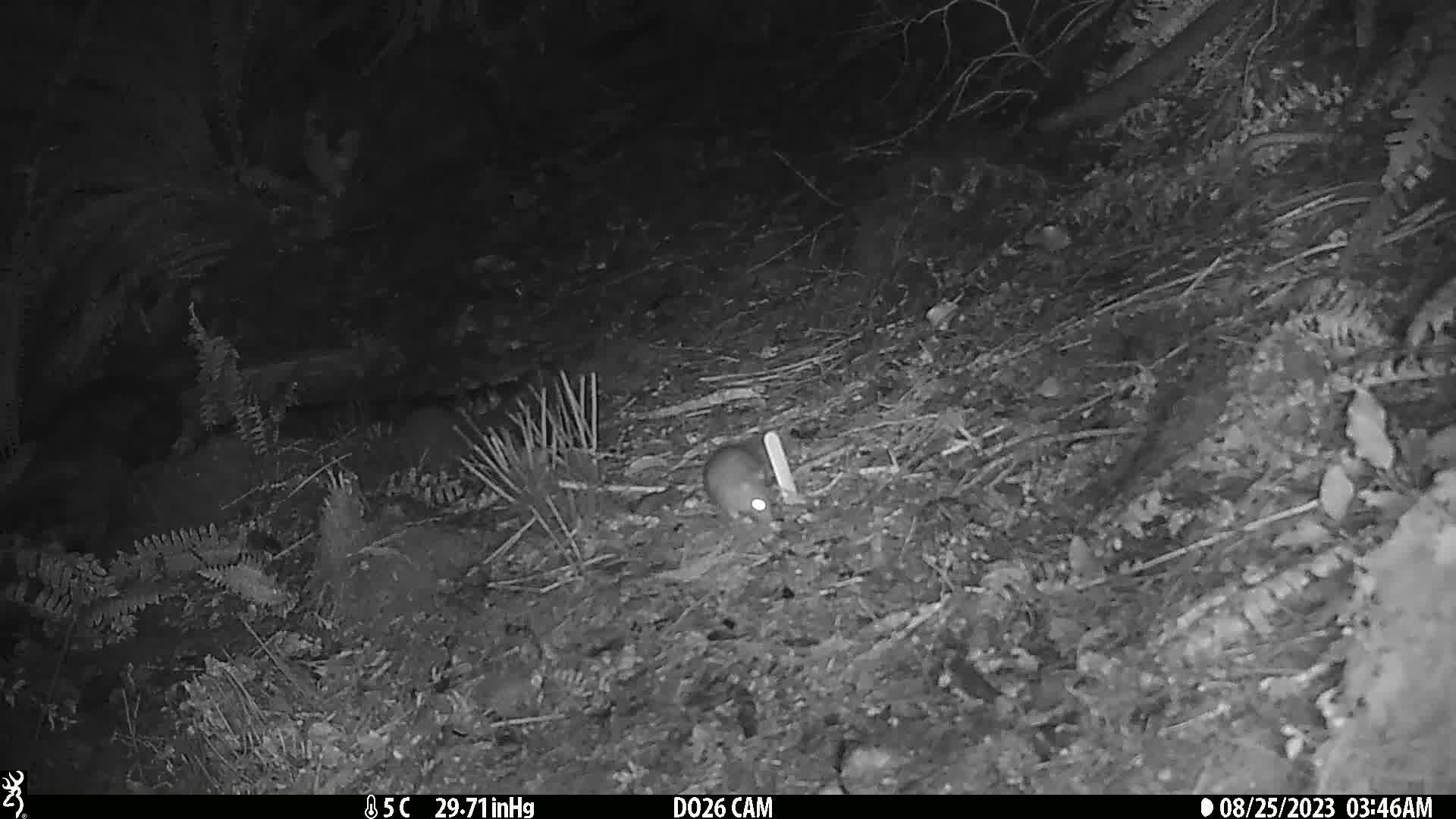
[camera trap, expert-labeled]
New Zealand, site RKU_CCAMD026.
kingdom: Animalia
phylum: Chordata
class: Mammalia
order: Rodentia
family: Muridae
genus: Rattus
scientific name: Rattus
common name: rat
Rat (Rattus).